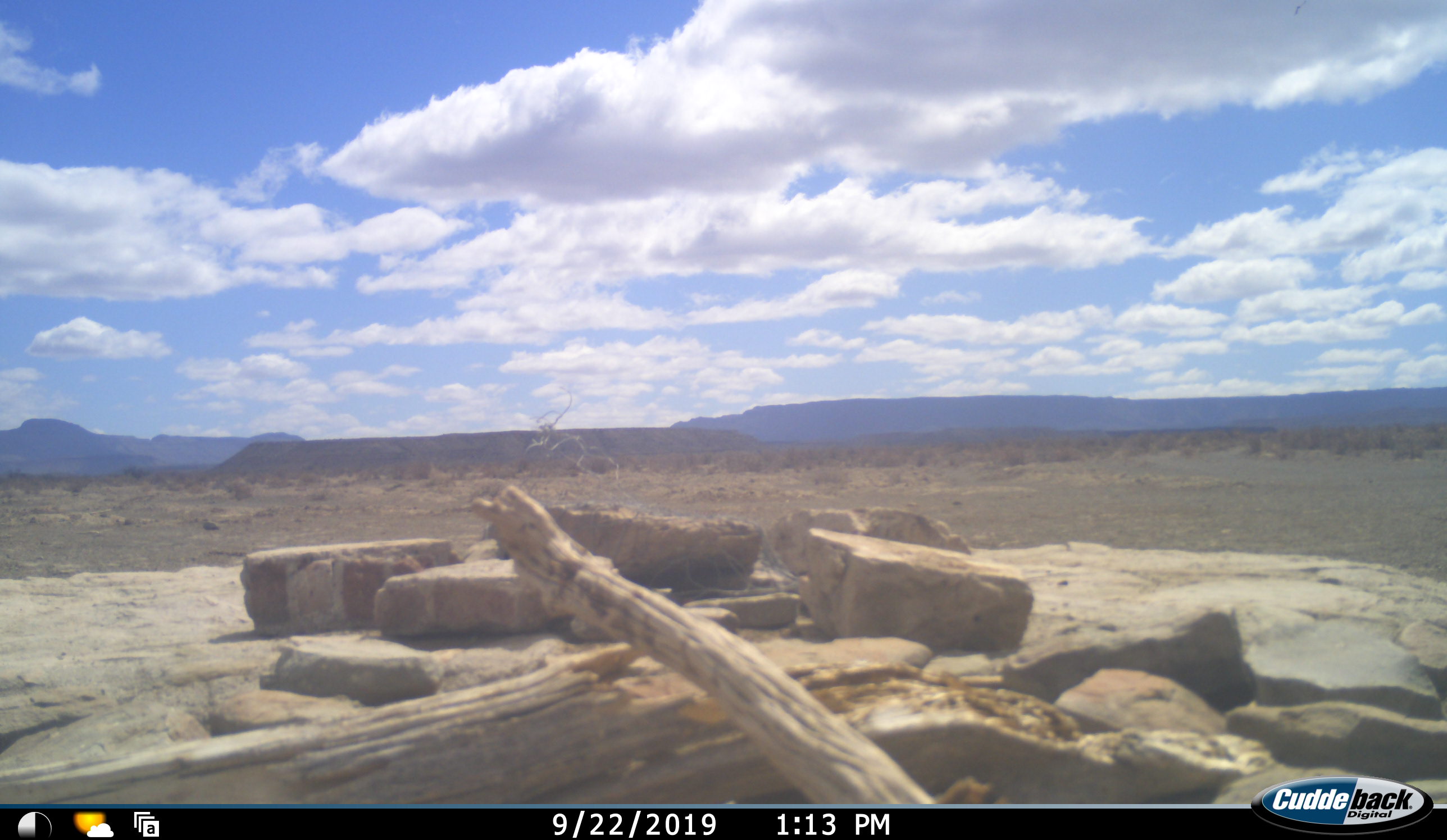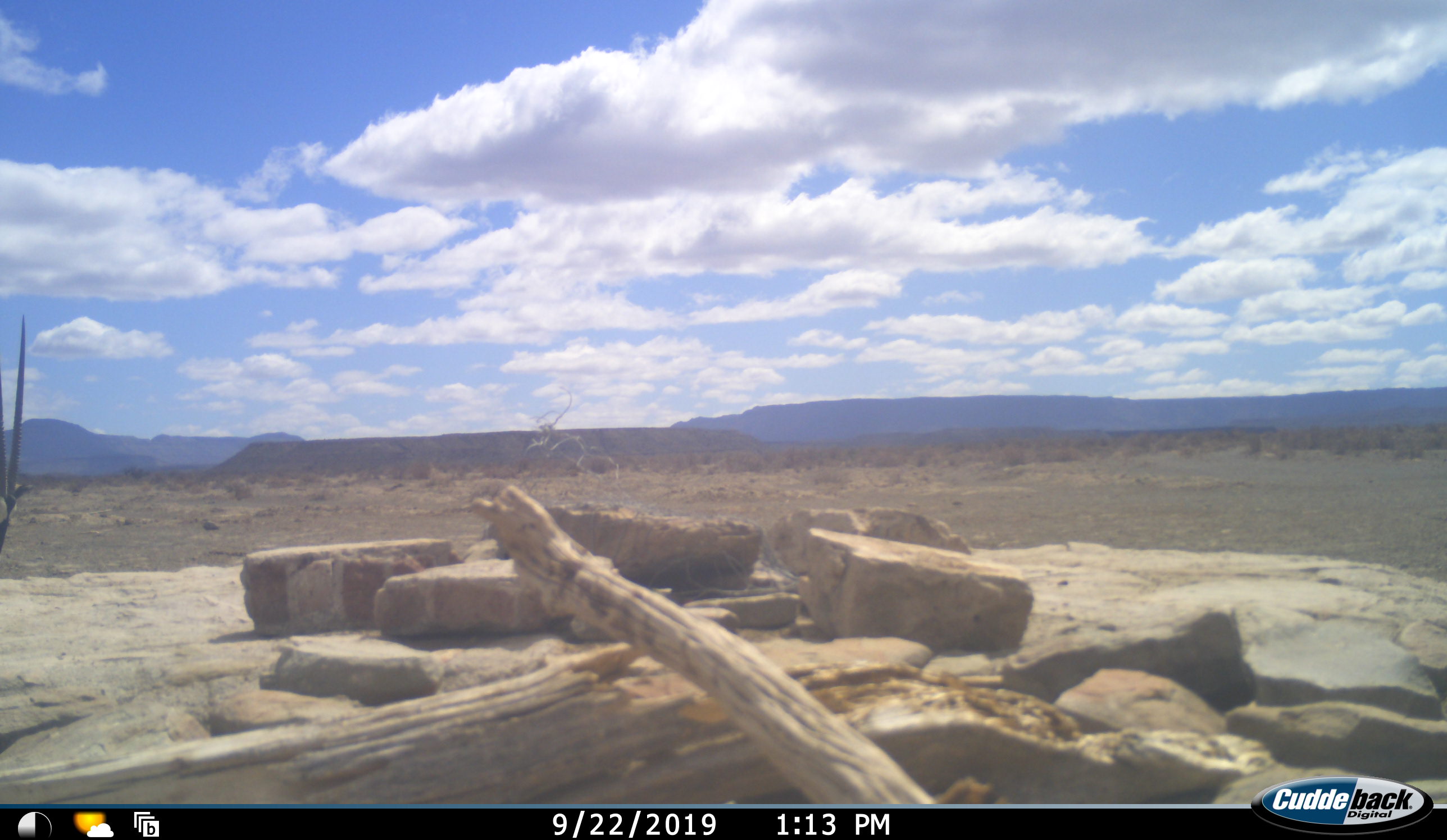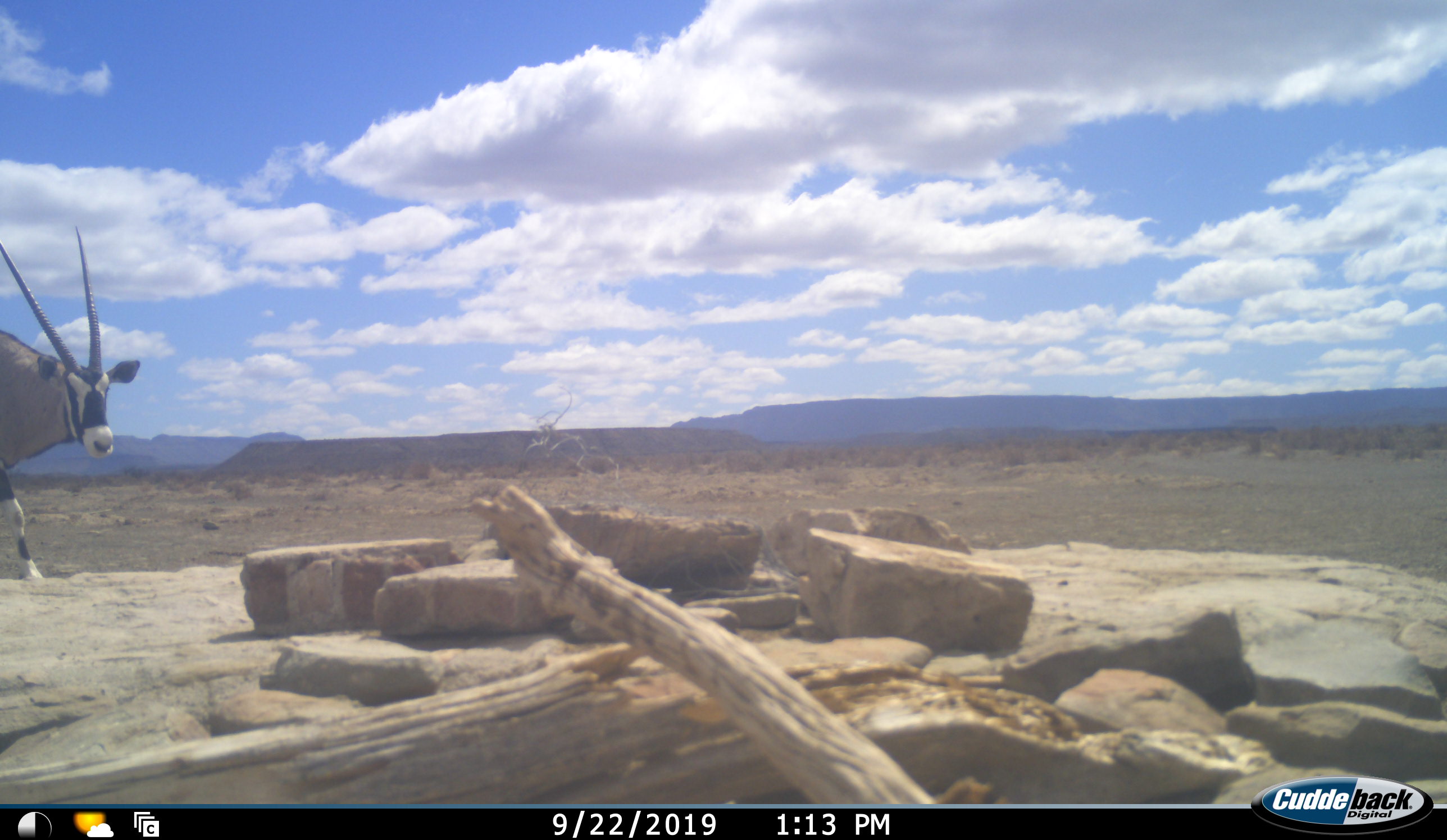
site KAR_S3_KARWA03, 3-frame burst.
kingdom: Animalia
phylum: Chordata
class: Mammalia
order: Artiodactyla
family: Bovidae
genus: Oryx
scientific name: Oryx gazella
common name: gemsbok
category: oryx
Oryx (gemsbok) (Oryx gazella), count 1. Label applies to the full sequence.